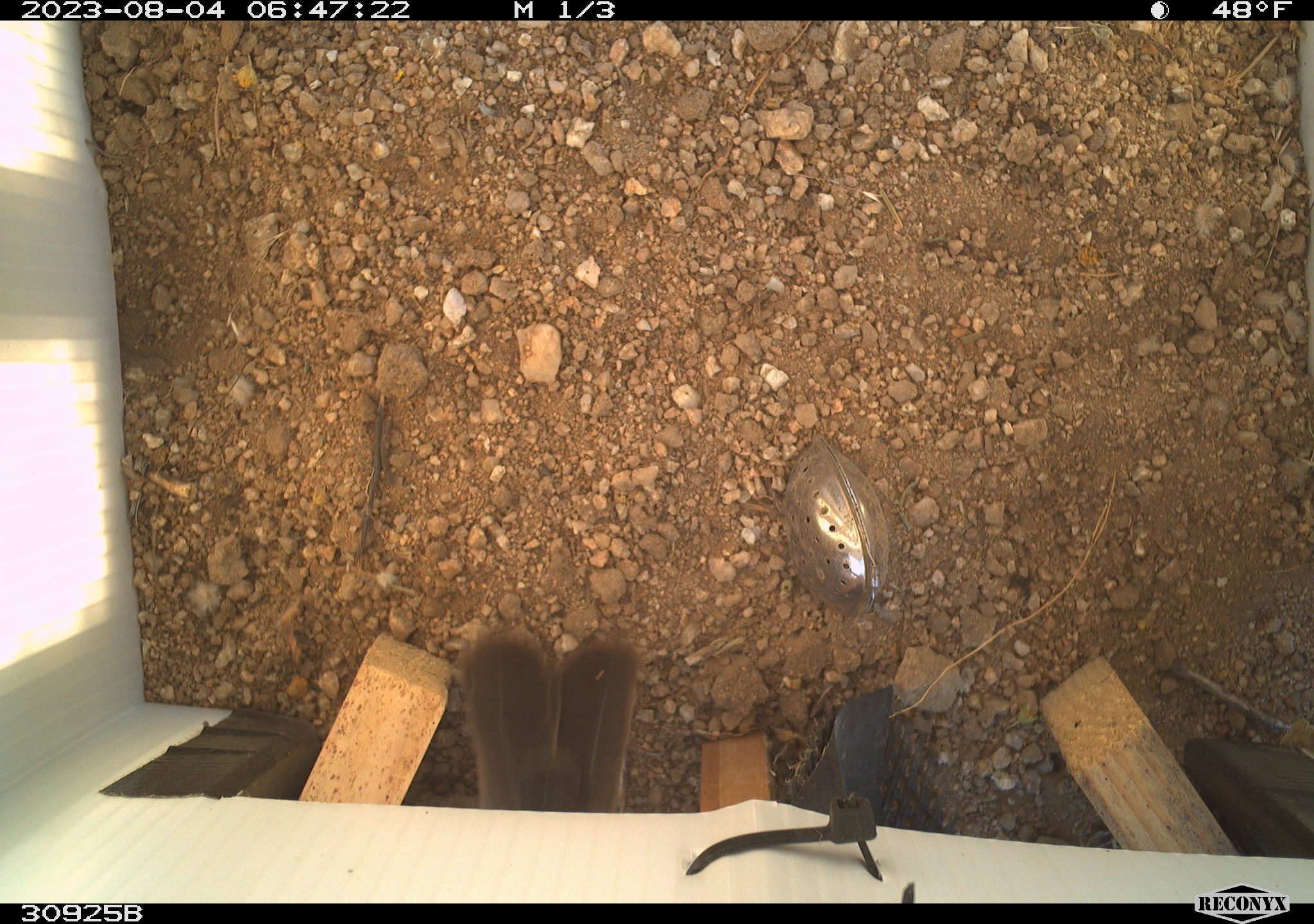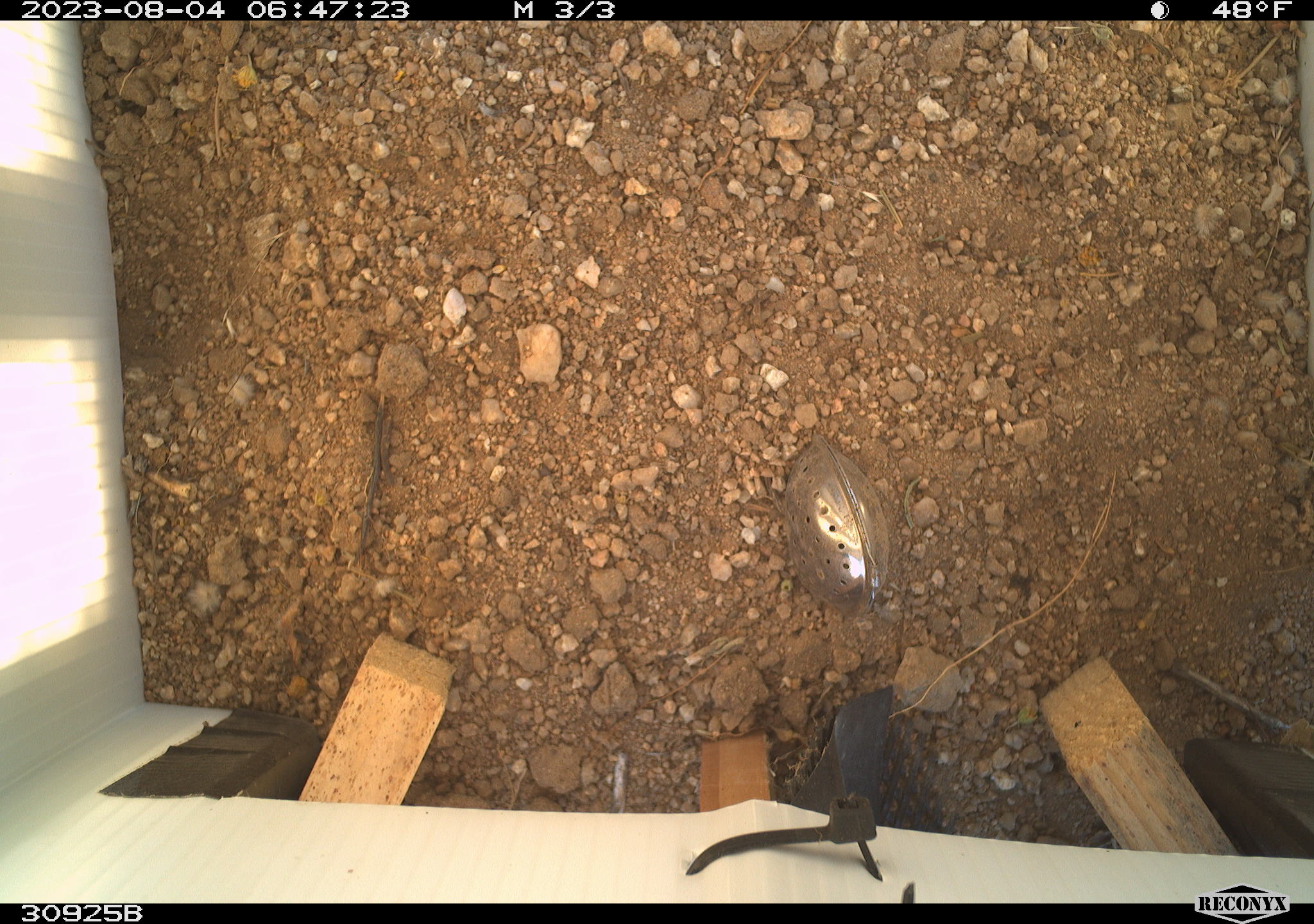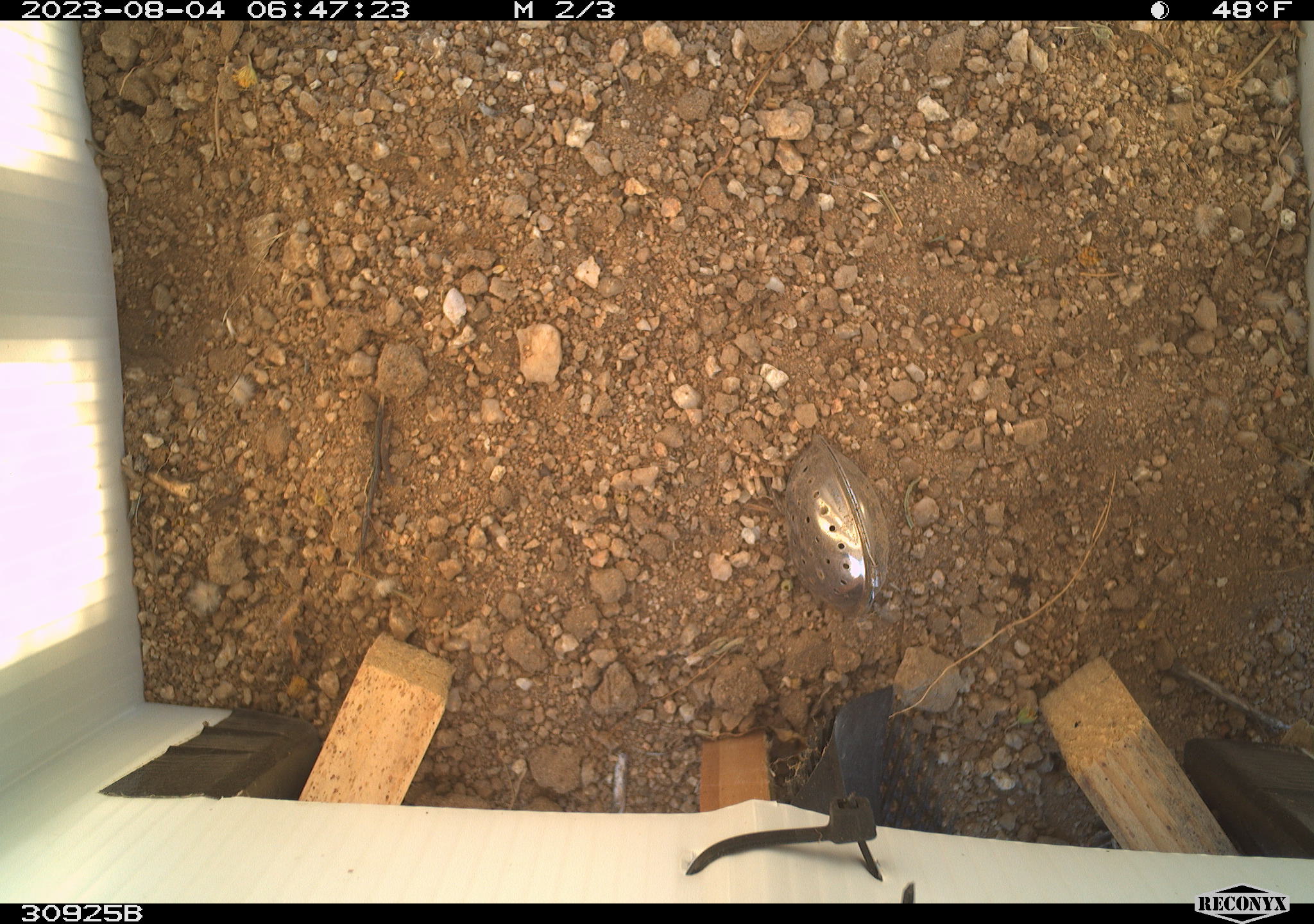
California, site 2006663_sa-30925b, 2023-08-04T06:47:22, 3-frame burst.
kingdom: Animalia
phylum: Chordata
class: Aves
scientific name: Aves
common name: bird